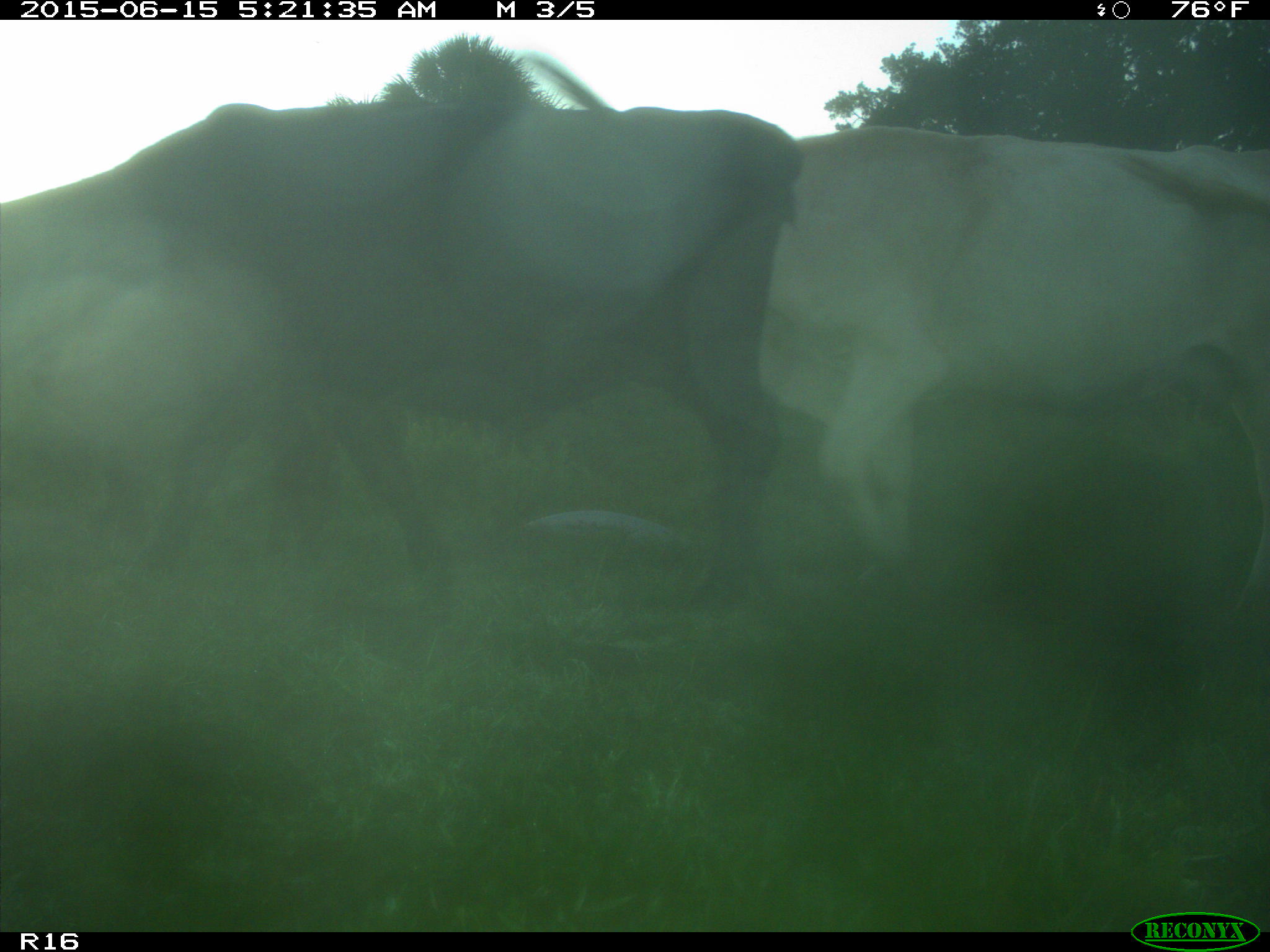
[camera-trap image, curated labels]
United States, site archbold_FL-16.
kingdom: Animalia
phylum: Chordata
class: Mammalia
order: Artiodactyla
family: Bovidae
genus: Bos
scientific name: Bos taurus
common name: domestic cow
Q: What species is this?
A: Bos taurus (domestic cow).